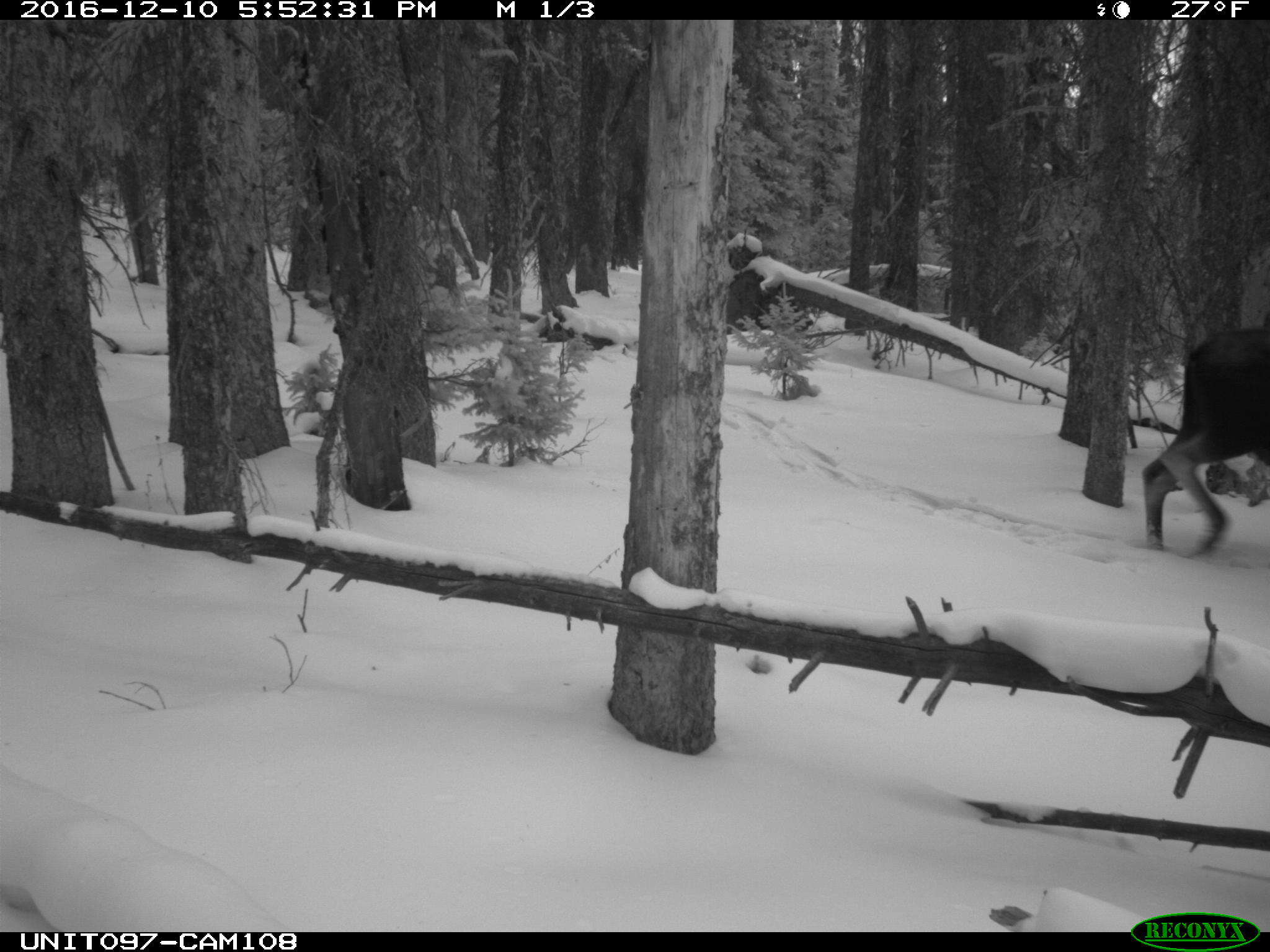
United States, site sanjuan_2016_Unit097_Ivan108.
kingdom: Animalia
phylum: Chordata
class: Mammalia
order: Artiodactyla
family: Cervidae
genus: Alces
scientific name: Alces alces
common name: moose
Alces alces (moose).